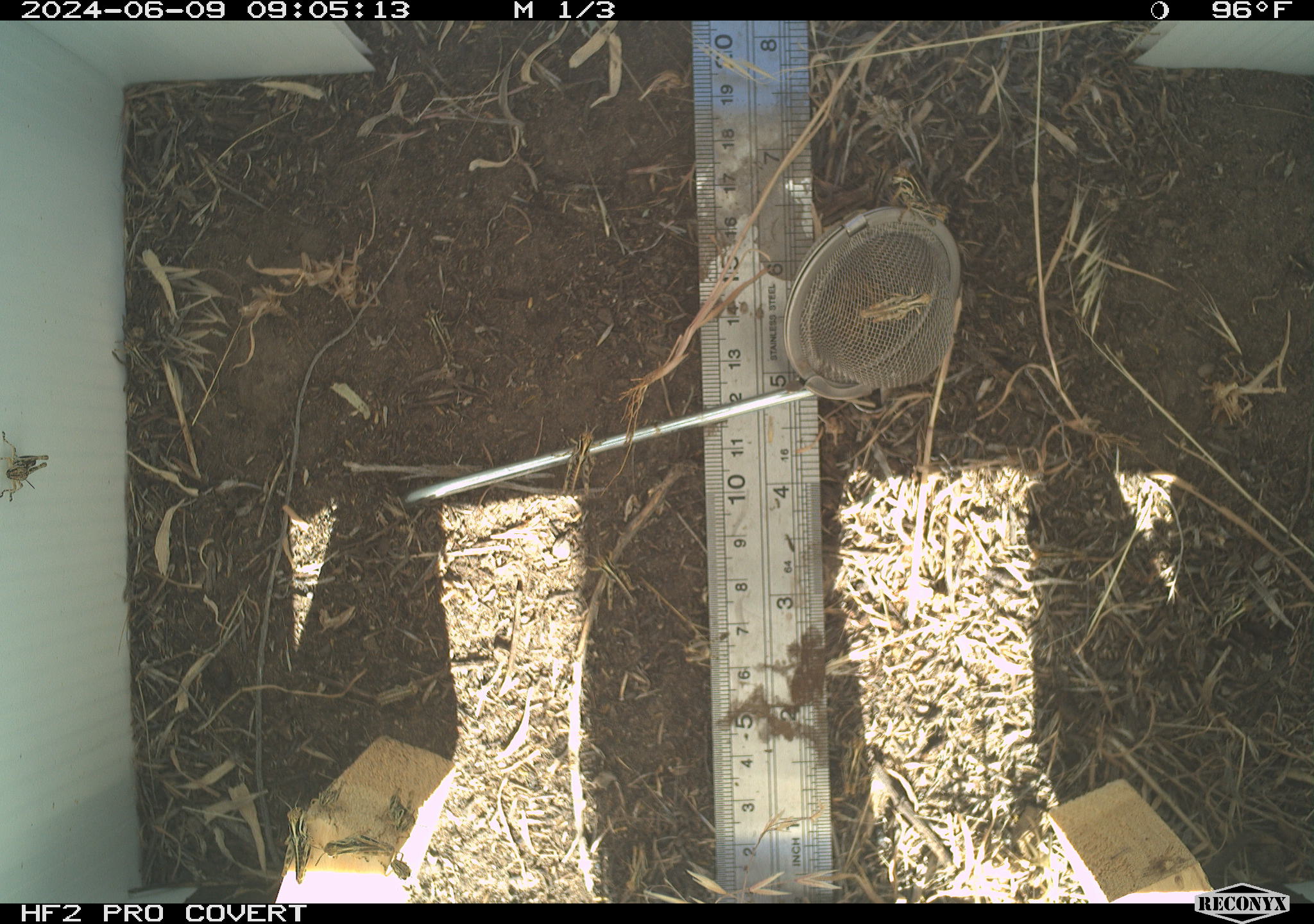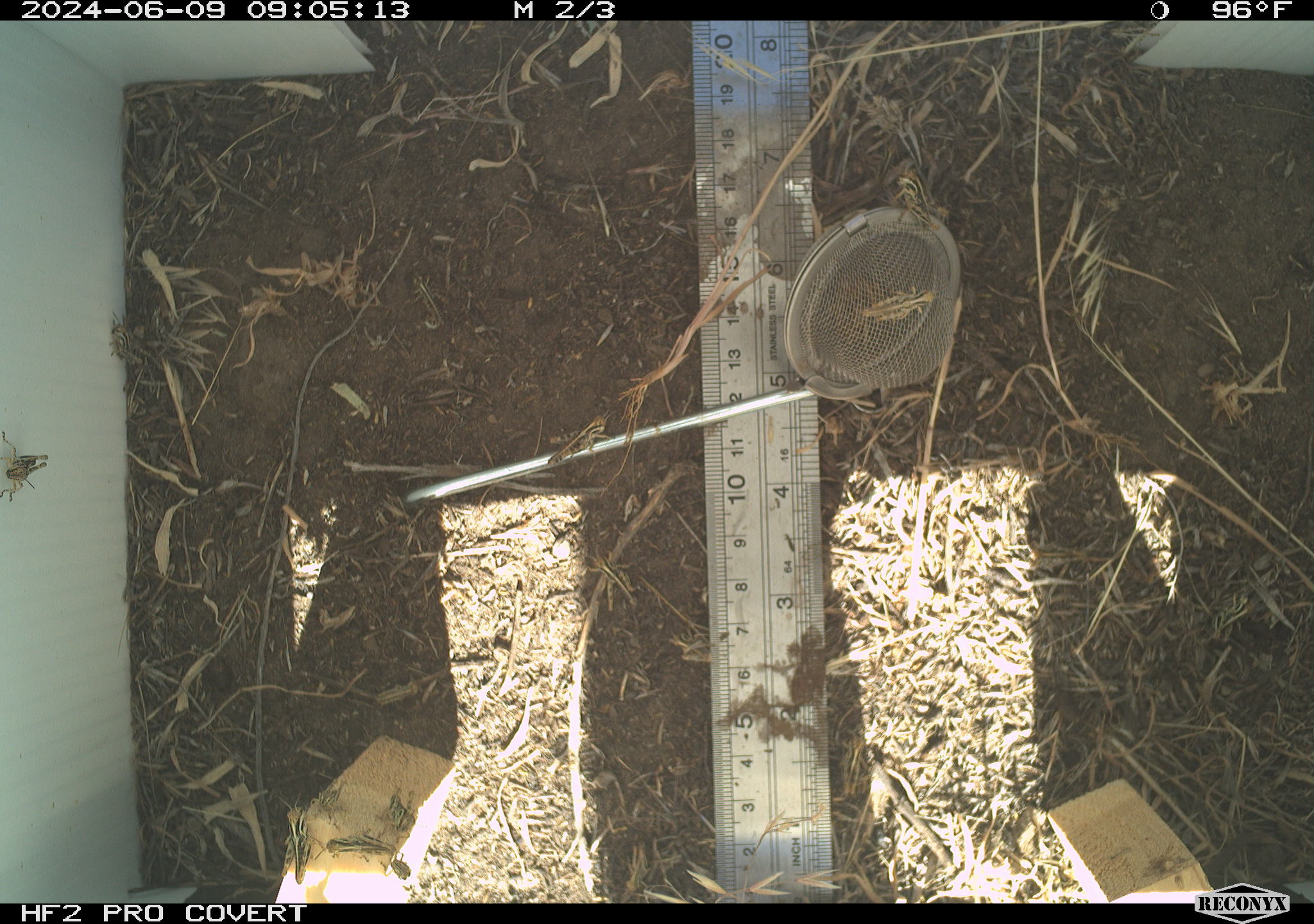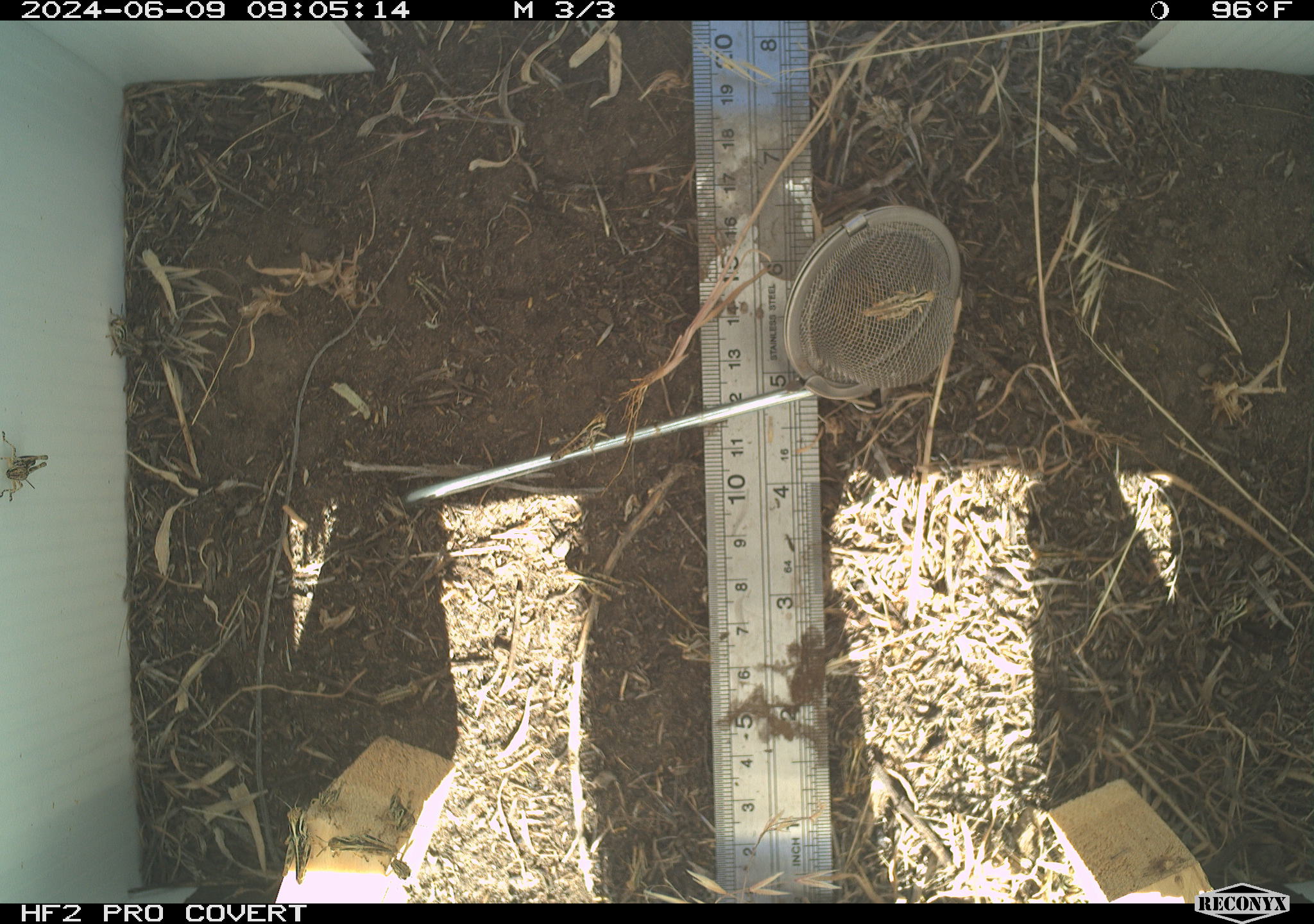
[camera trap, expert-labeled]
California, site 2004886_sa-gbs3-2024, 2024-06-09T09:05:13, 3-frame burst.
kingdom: Animalia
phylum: Arthropoda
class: Insecta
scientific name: Insecta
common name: insect